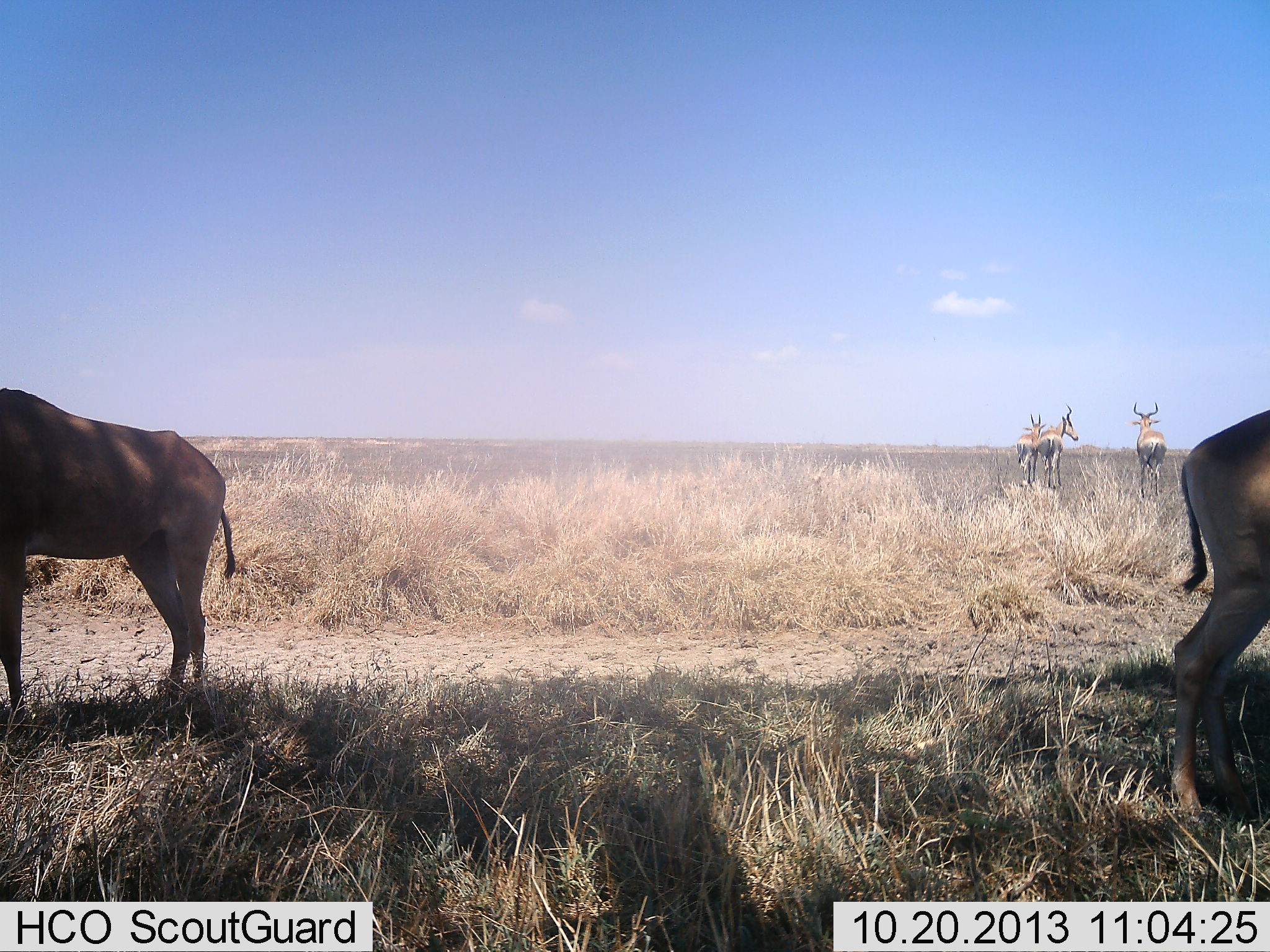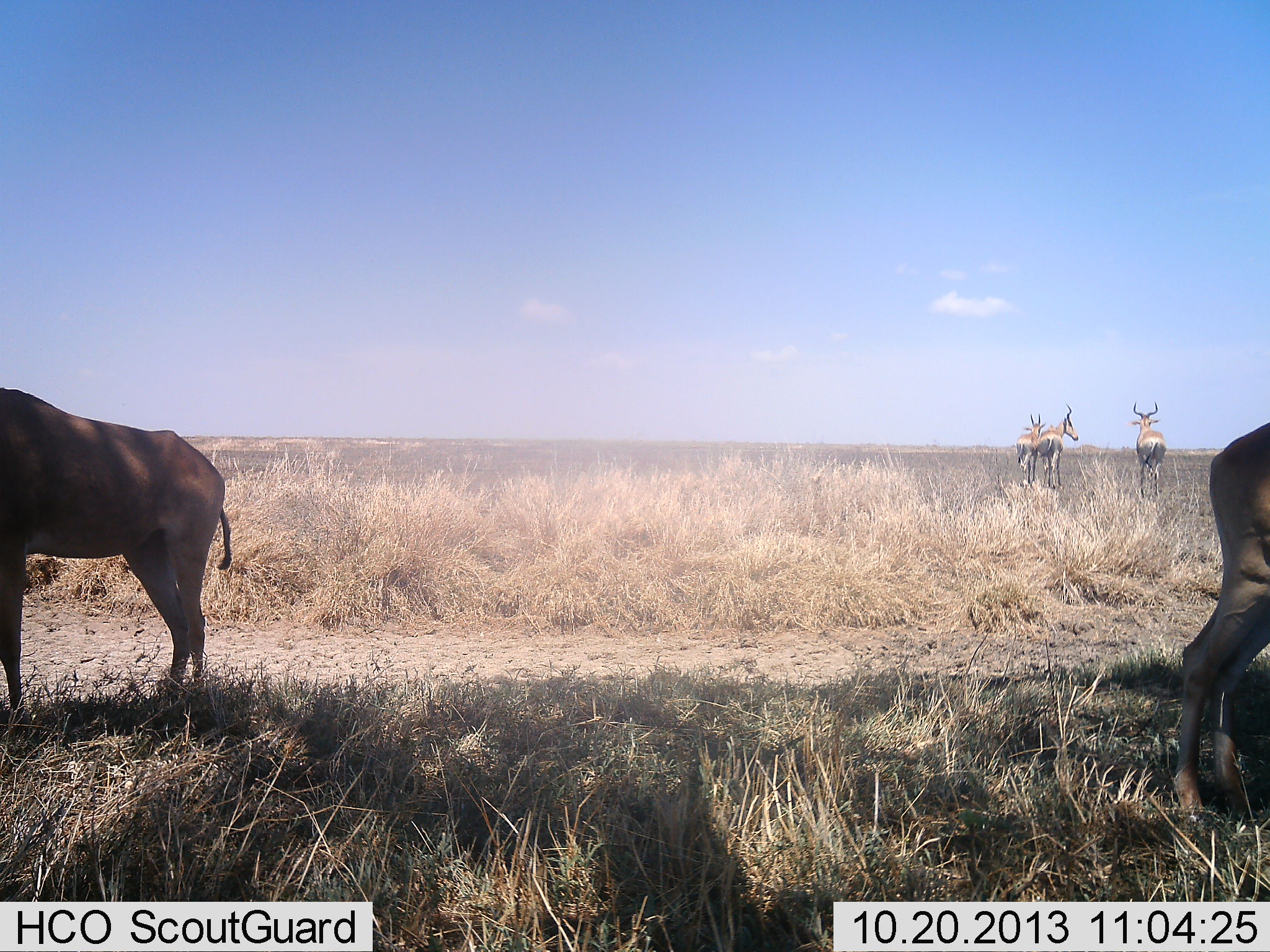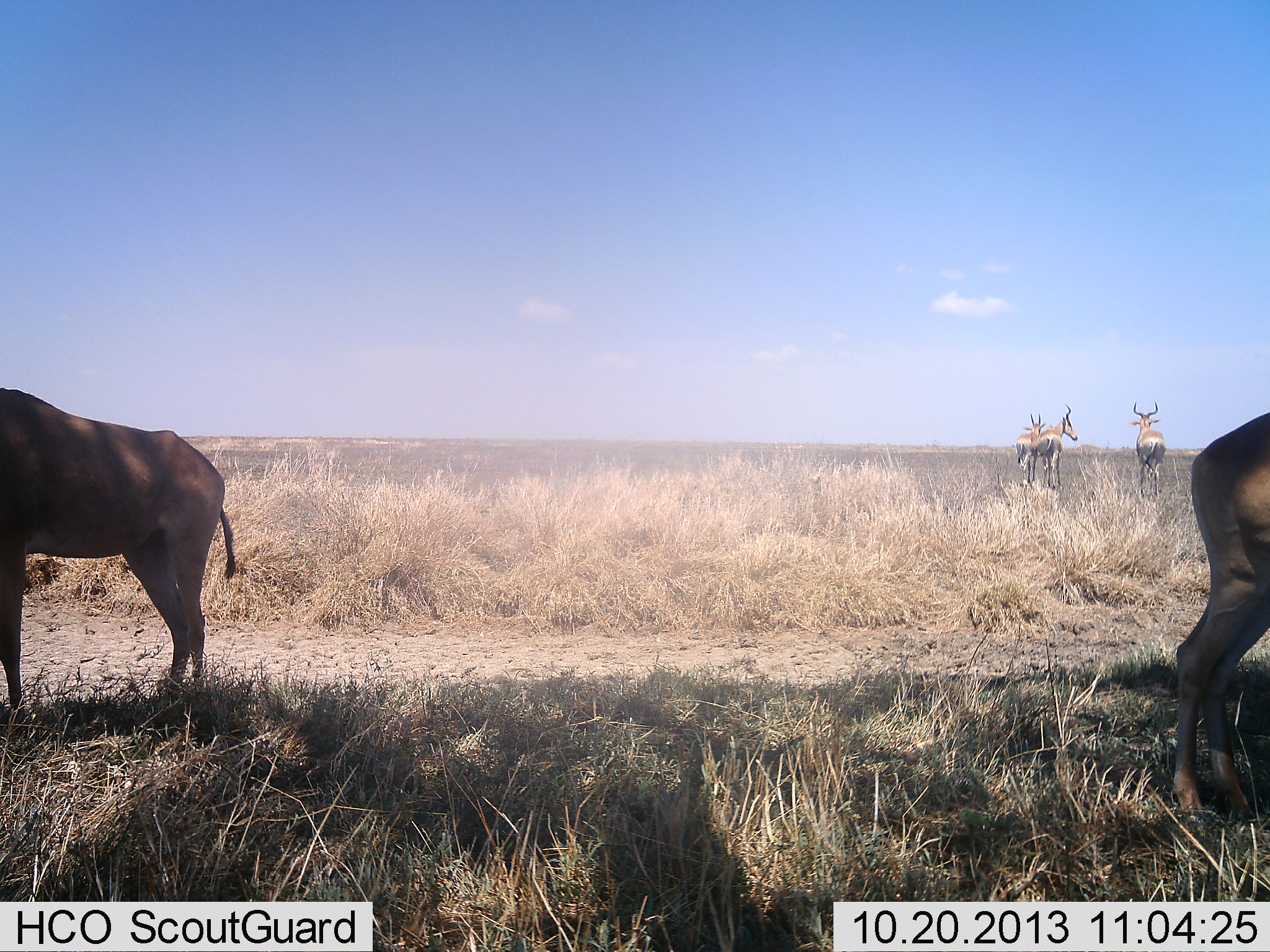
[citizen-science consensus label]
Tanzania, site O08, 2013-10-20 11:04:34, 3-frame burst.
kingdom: Animalia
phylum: Chordata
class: Mammalia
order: Artiodactyla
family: Bovidae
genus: Alcelaphus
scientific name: Alcelaphus buselaphus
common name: hartebeest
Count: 5.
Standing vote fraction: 100%.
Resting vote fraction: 4%.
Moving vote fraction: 19%.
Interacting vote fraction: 7%.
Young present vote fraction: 0%.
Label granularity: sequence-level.